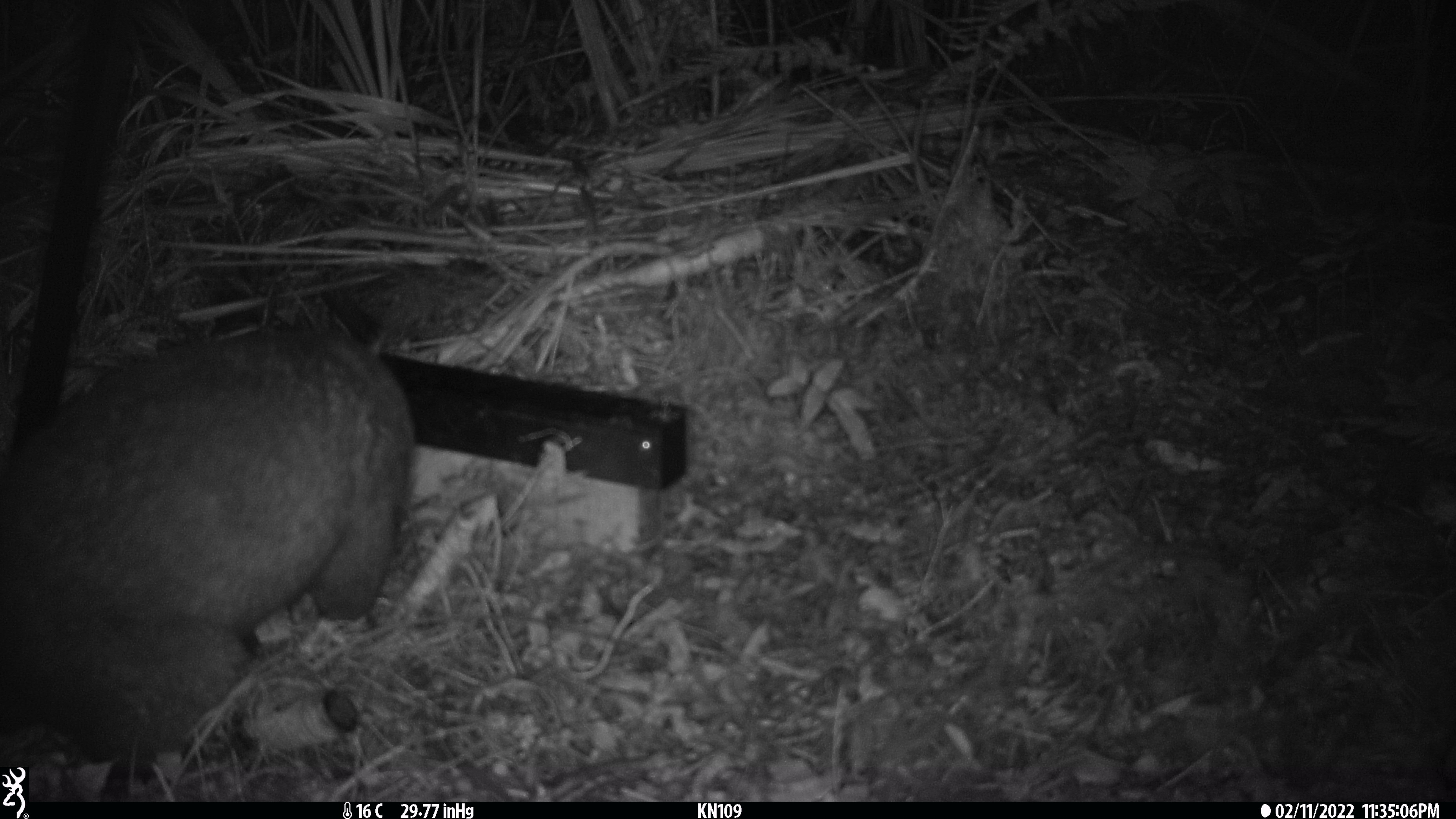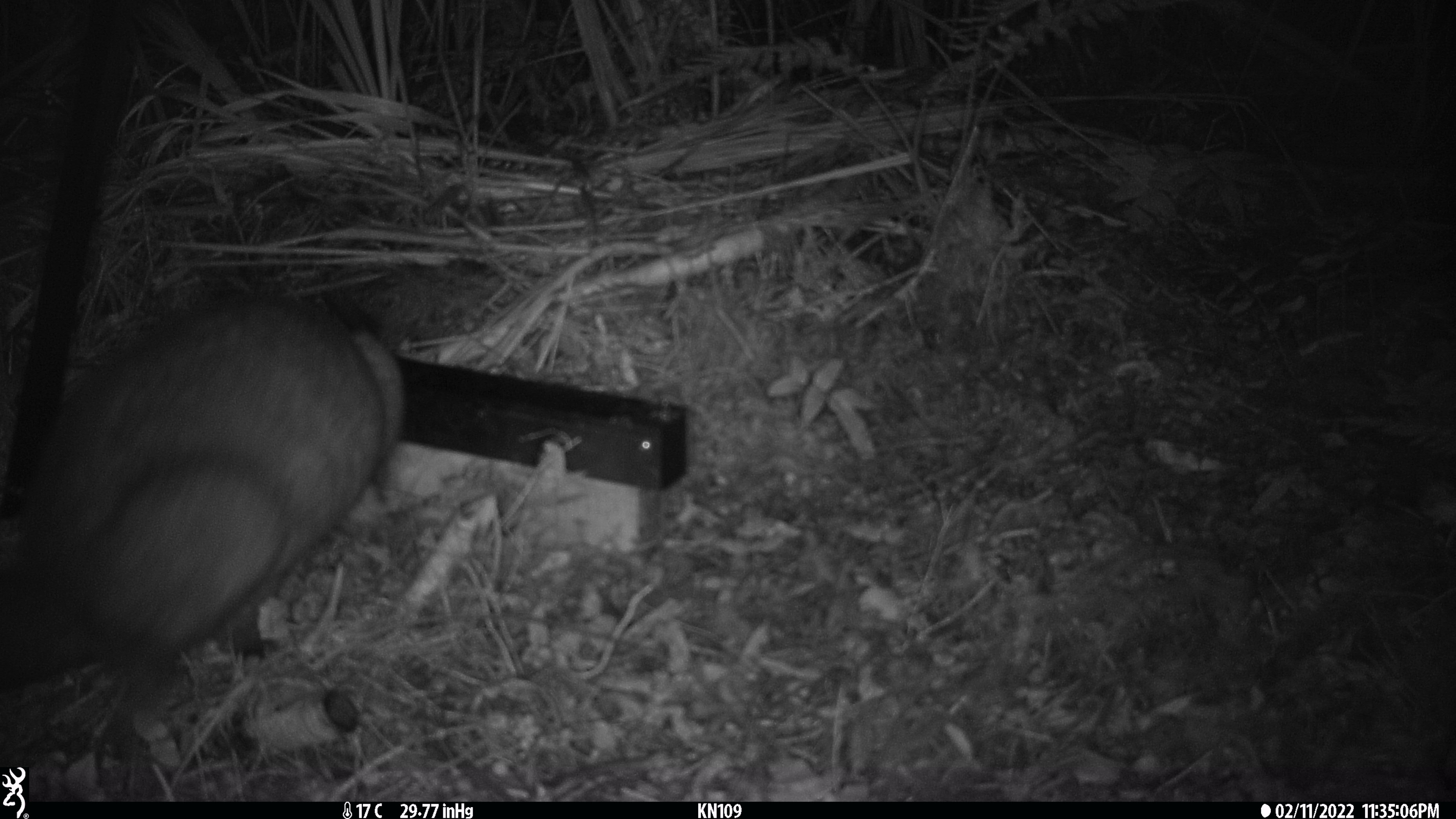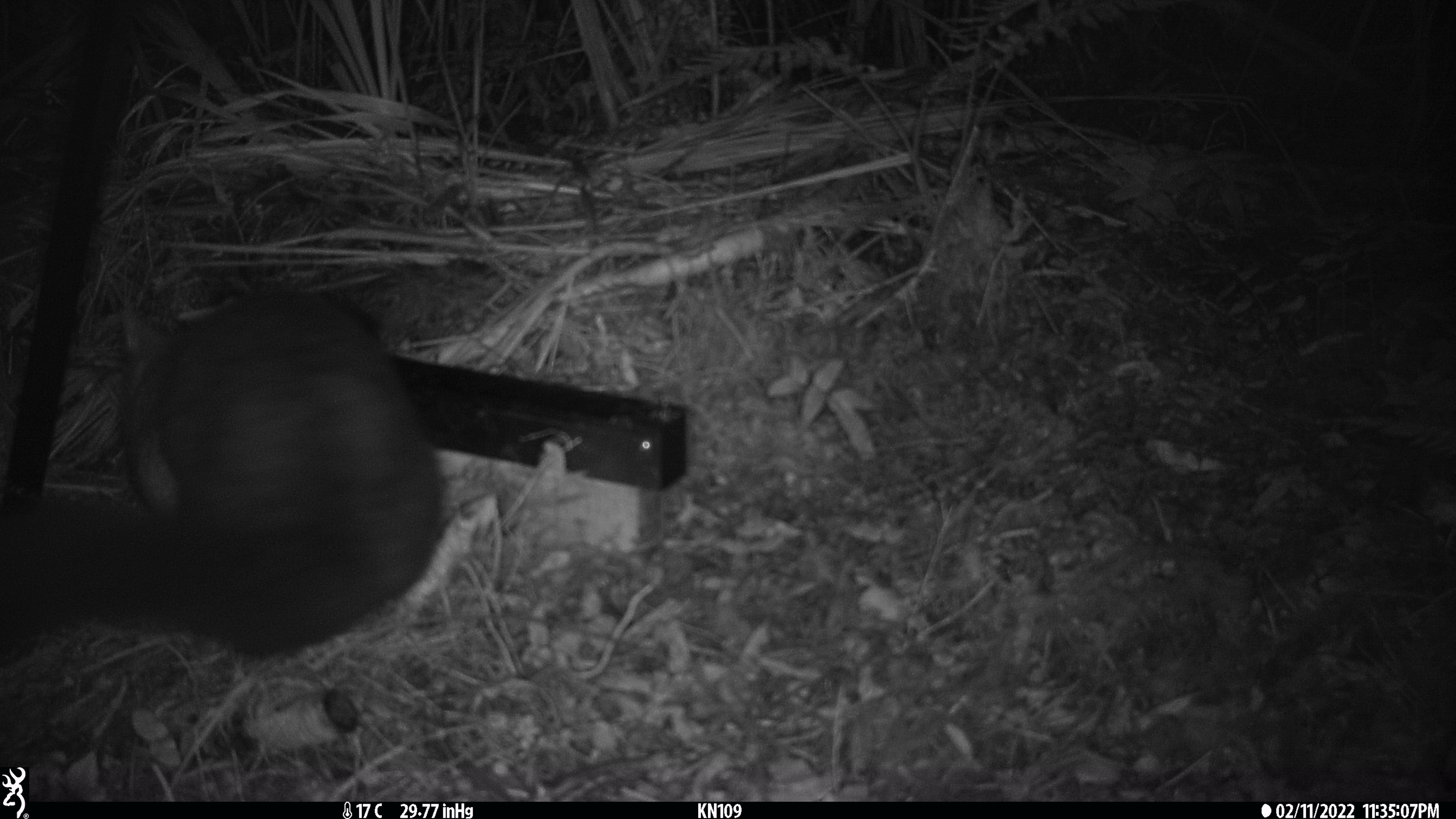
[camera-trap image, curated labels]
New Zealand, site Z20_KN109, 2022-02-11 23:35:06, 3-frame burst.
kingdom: Animalia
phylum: Chordata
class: Mammalia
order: Diprotodontia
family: Phalangeridae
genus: Trichosurus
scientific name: Trichosurus vulpecula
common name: common brushtail possum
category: possum